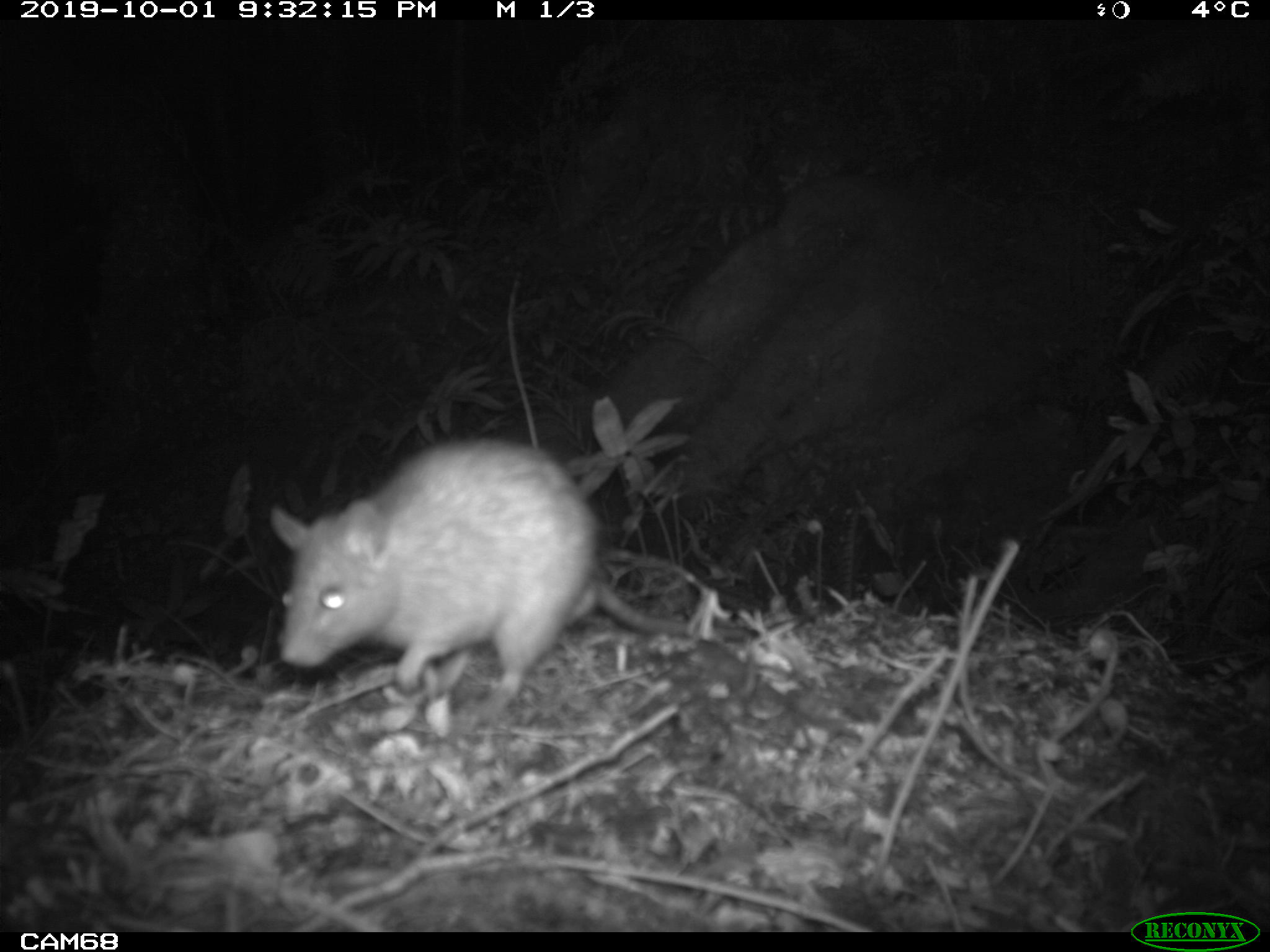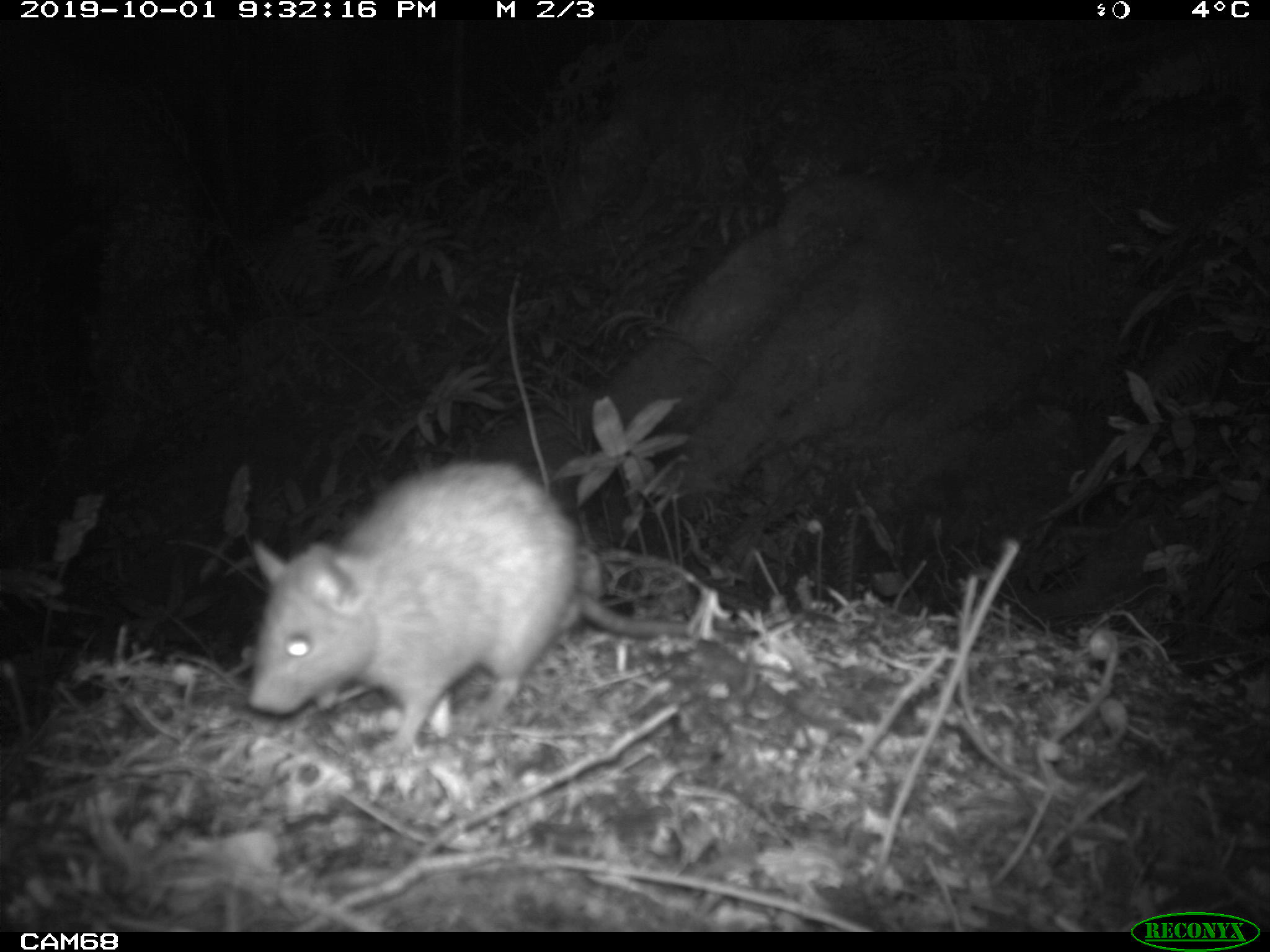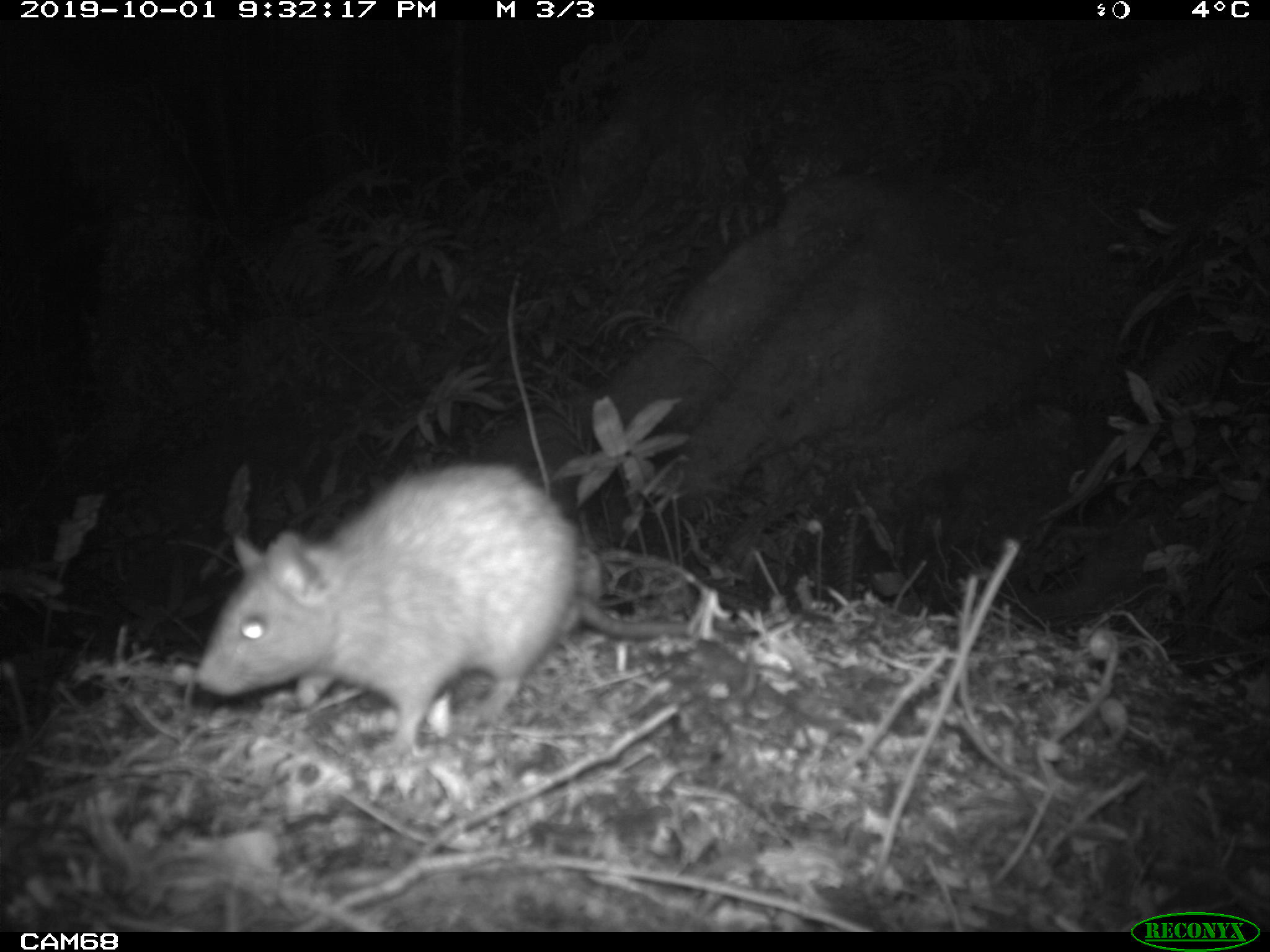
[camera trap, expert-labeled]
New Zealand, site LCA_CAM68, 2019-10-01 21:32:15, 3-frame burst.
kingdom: Animalia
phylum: Chordata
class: Mammalia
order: Rodentia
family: Muridae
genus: Rattus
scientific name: Rattus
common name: rat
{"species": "rat (Rattus)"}